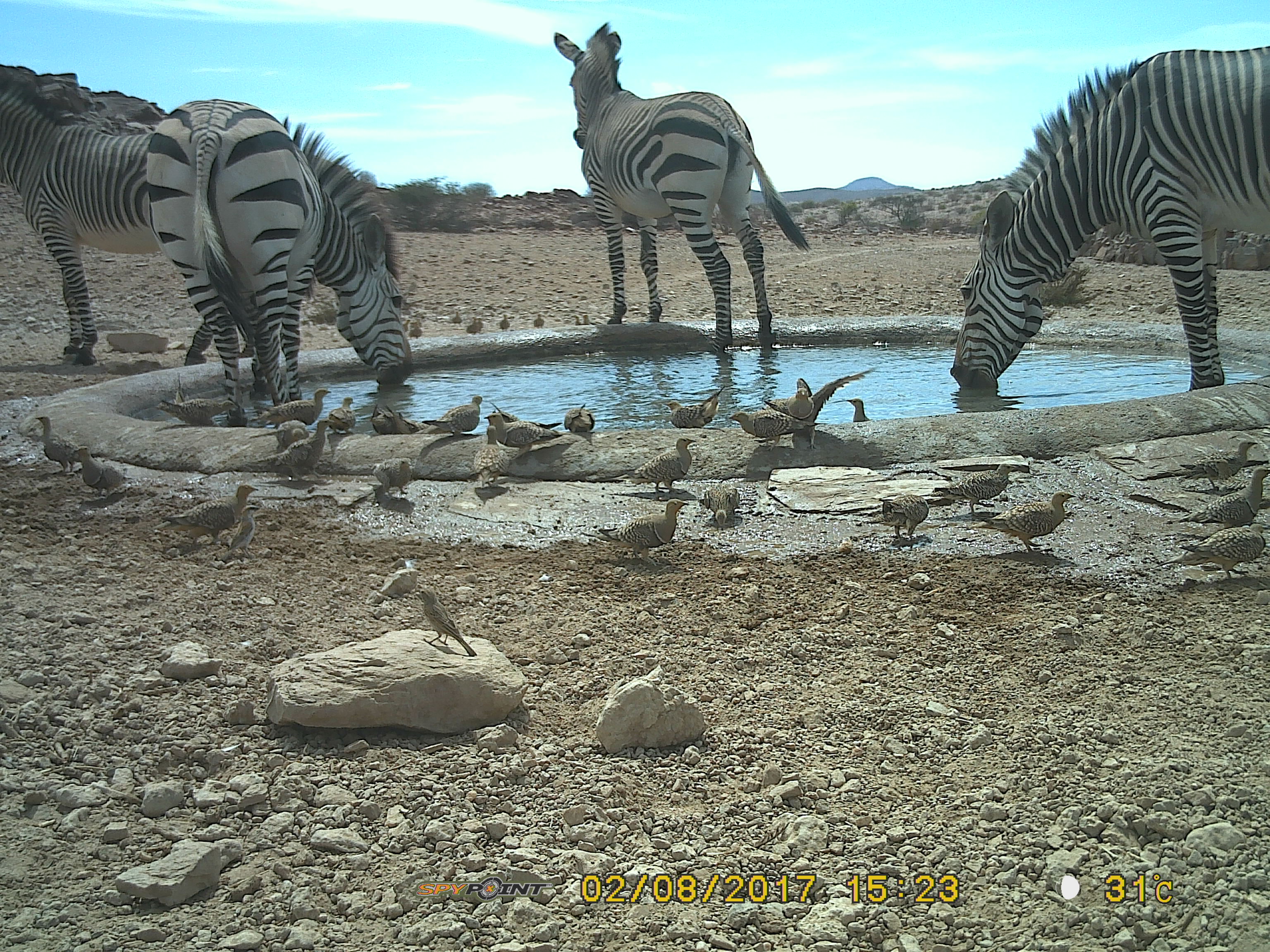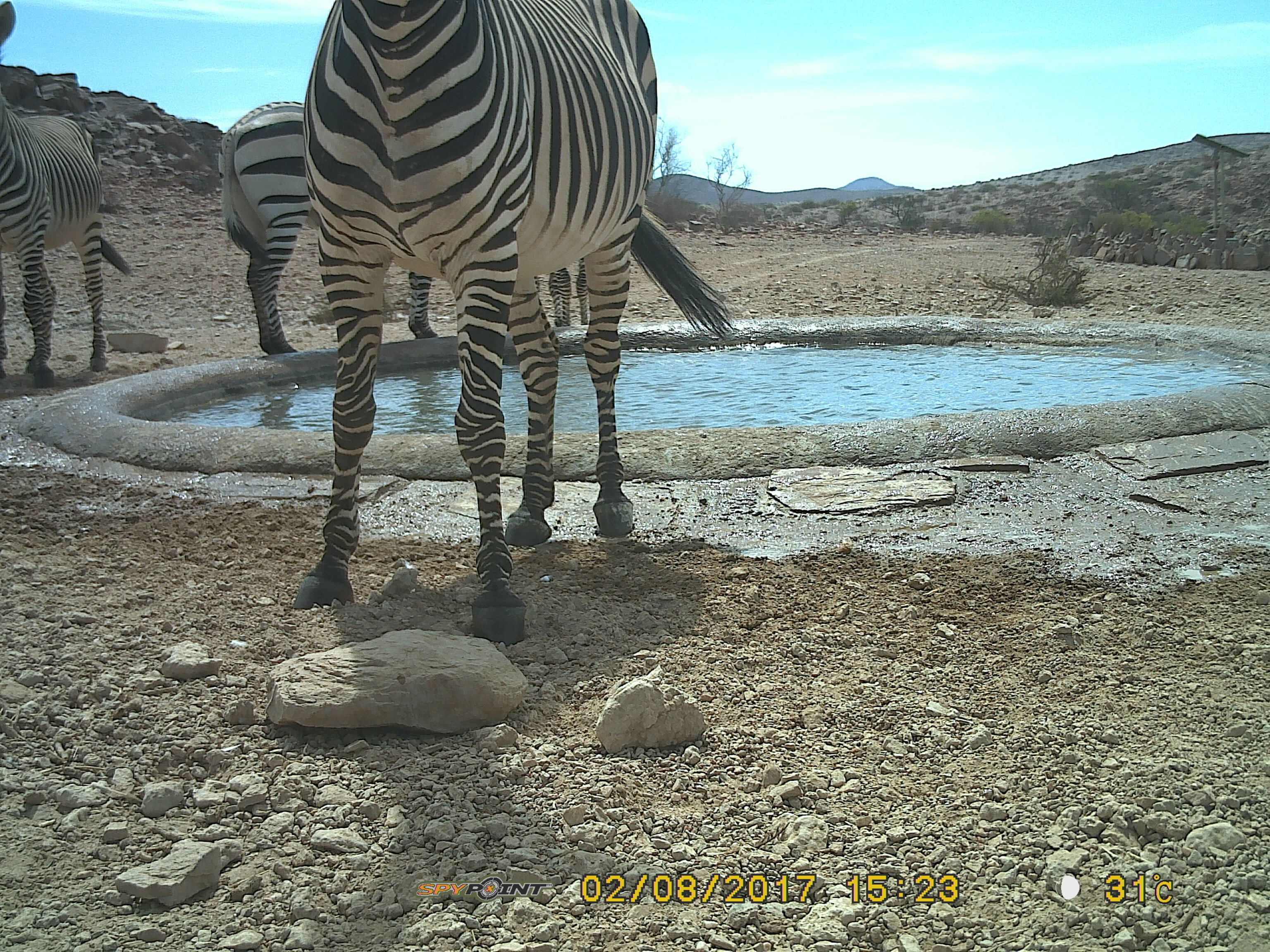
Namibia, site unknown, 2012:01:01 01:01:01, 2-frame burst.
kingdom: Animalia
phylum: Chordata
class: Mammalia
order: Perissodactyla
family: Equidae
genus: Equus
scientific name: Equus zebra hartmannae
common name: hartmann's mountain zebra